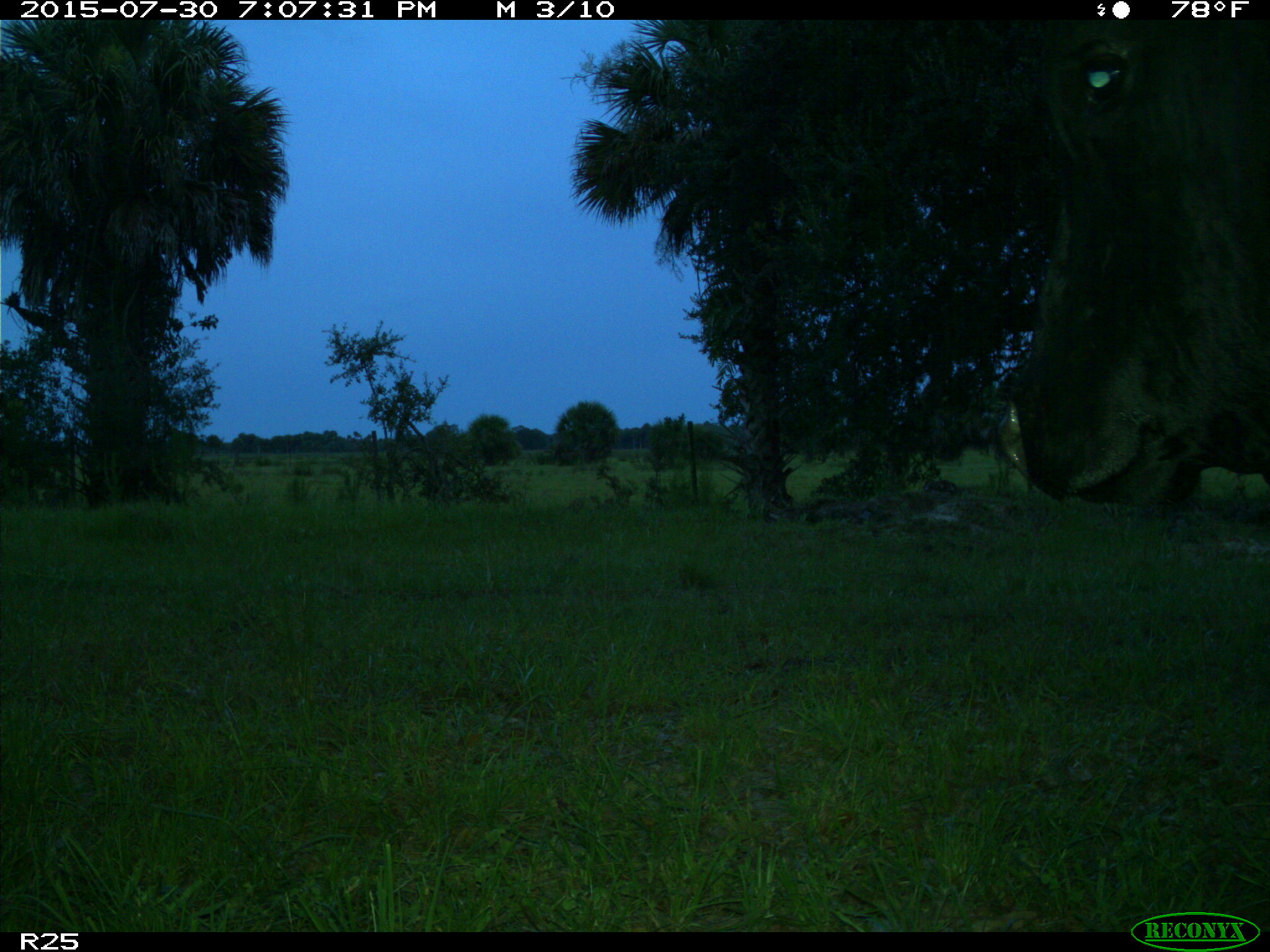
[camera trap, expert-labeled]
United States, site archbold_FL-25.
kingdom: Animalia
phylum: Chordata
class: Mammalia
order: Artiodactyla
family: Bovidae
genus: Bos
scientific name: Bos taurus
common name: domestic cow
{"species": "Bos taurus (domestic cow)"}